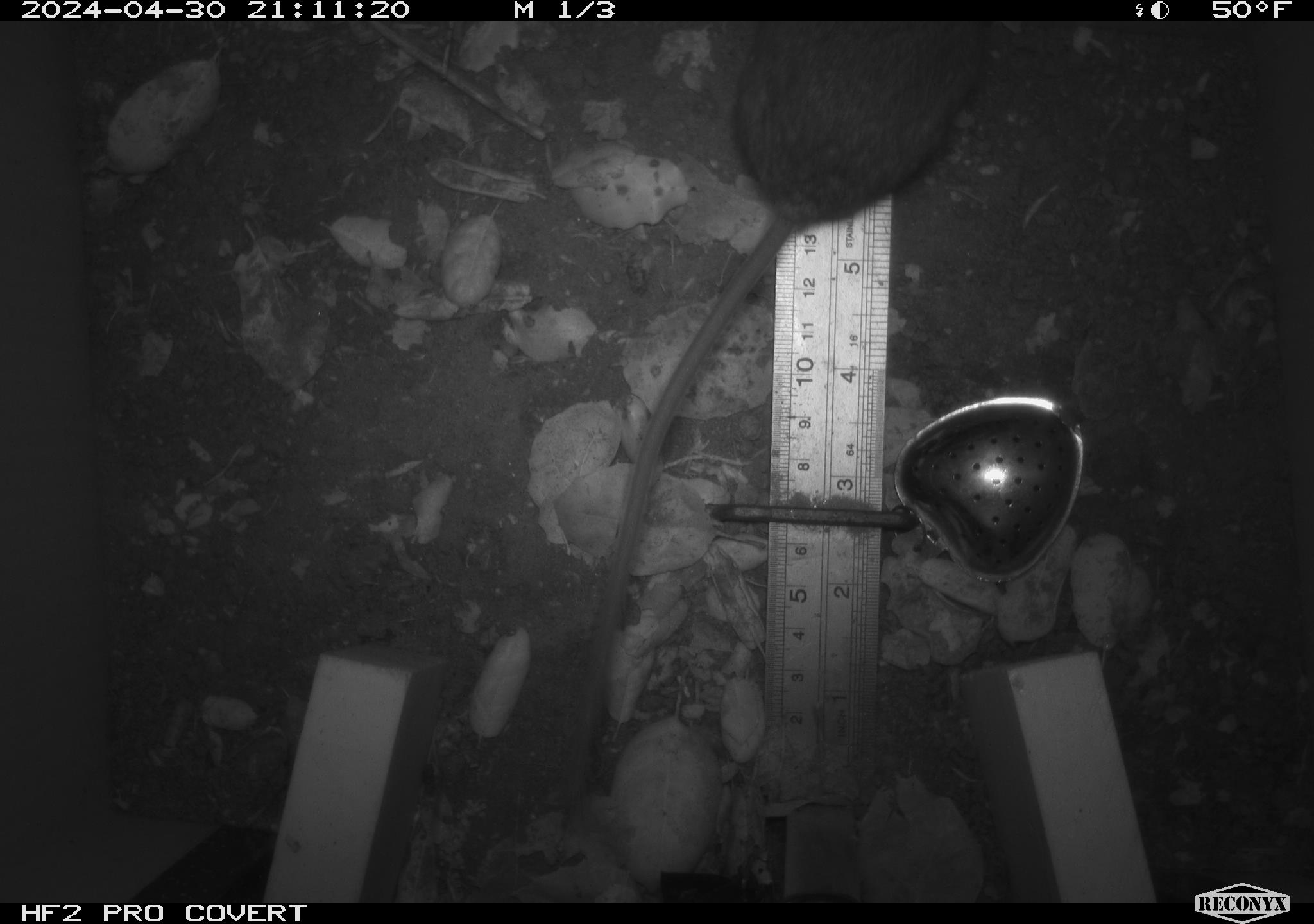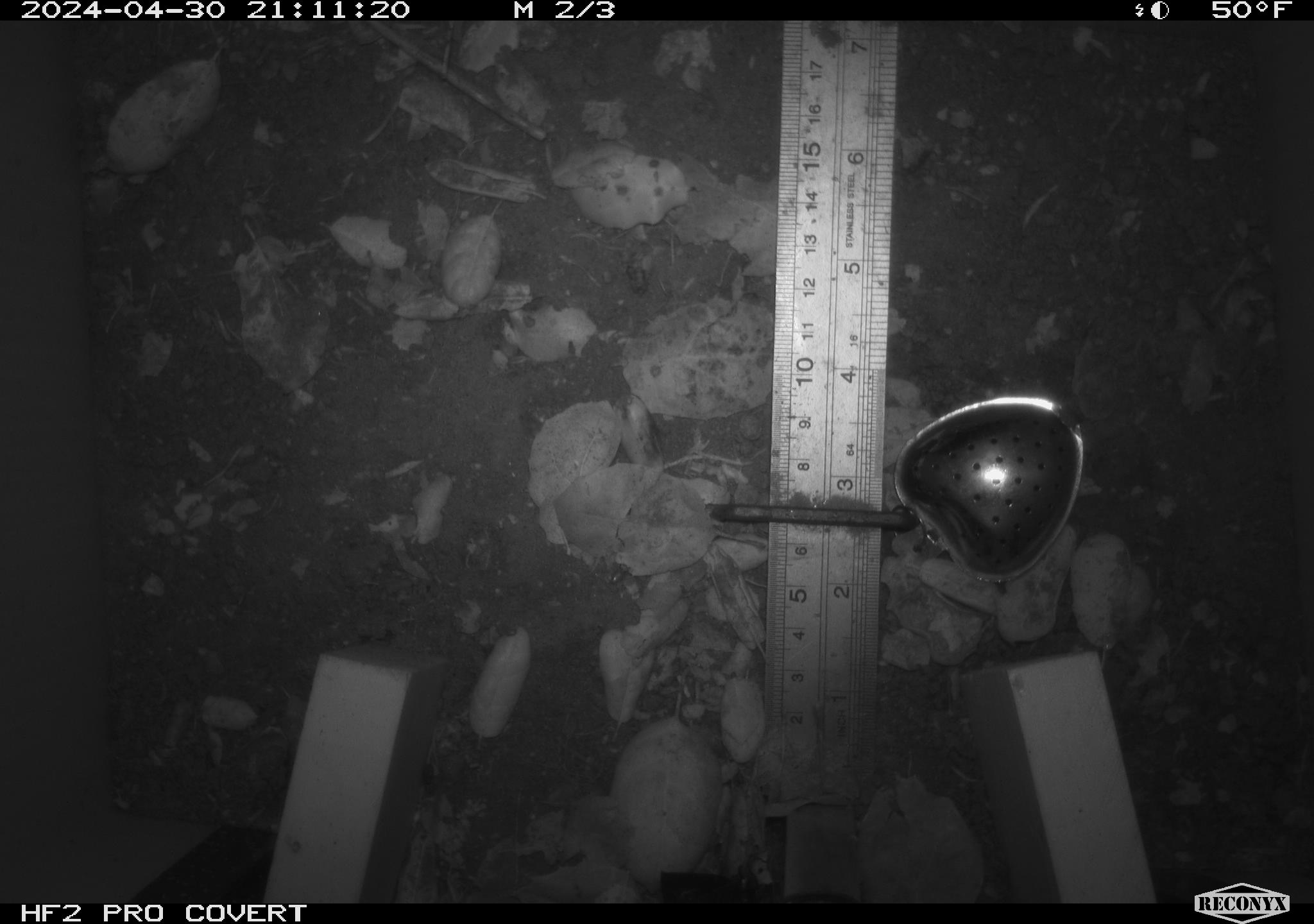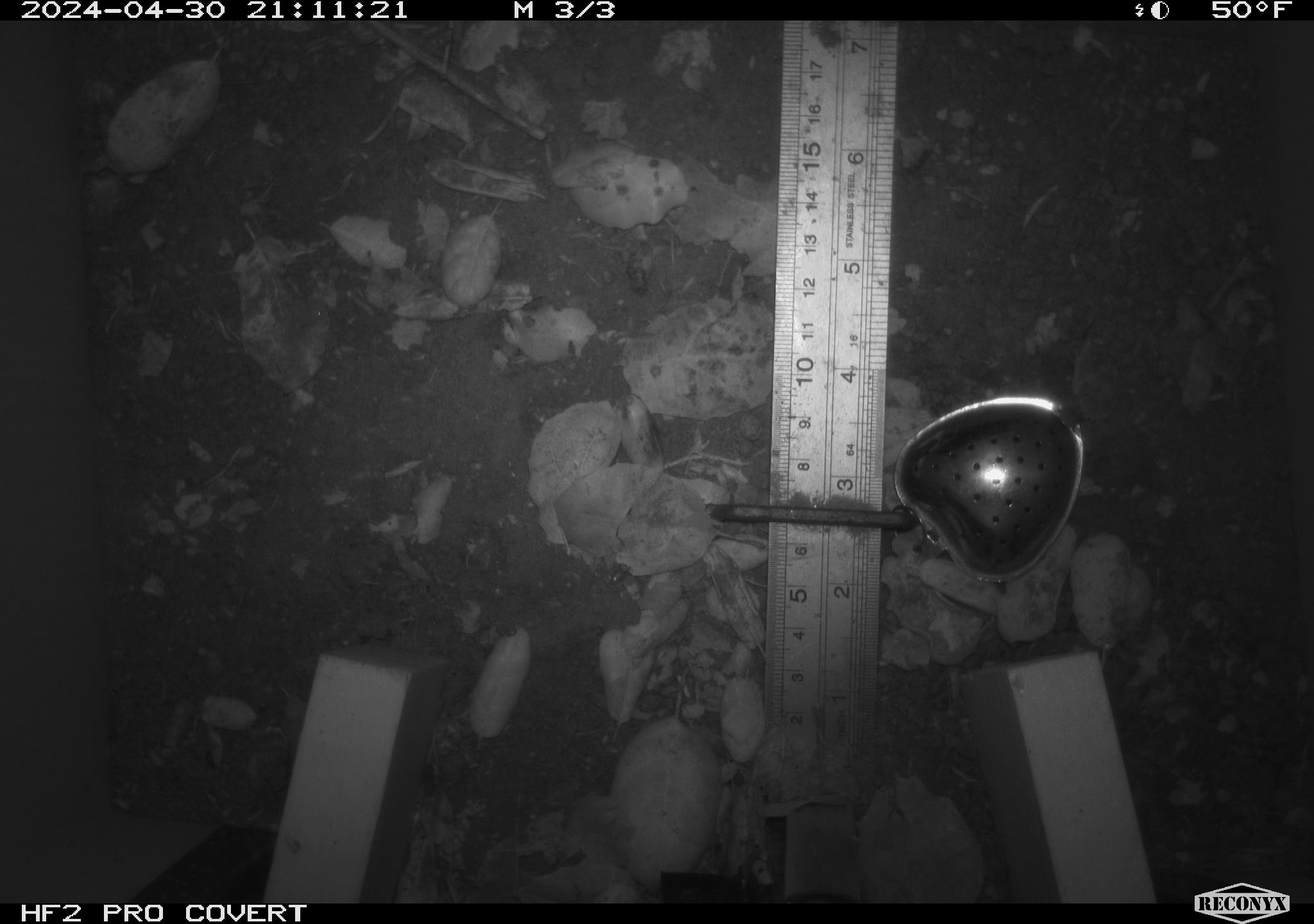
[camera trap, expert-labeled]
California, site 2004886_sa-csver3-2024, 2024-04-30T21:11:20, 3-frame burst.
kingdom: Animalia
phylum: Chordata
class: Mammalia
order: Rodentia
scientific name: Rodentia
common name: rodent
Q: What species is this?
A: Rodent (Rodentia).